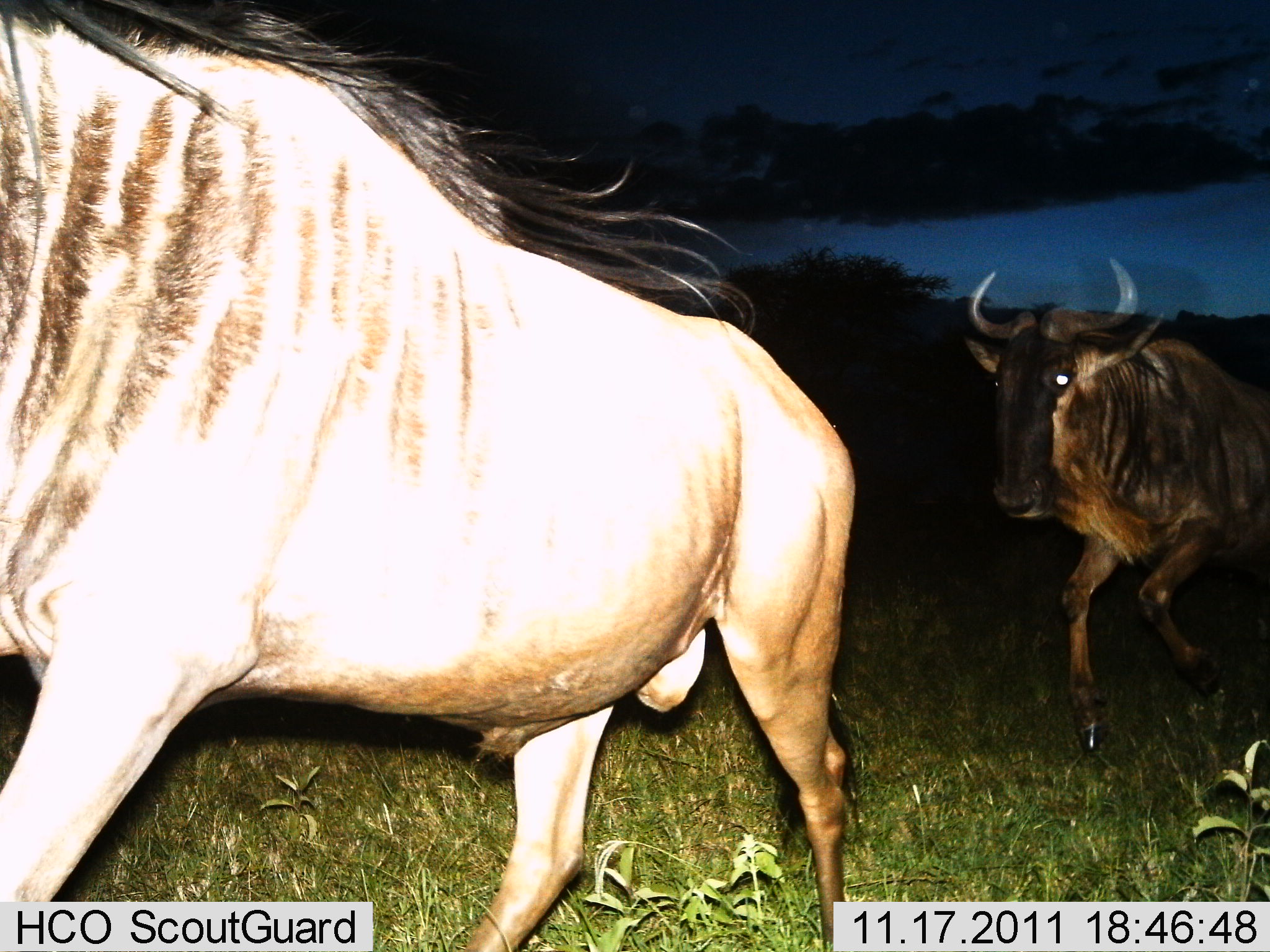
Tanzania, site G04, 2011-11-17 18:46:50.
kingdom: Animalia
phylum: Chordata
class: Mammalia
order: Artiodactyla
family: Bovidae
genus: Connochaetes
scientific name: Connochaetes taurinus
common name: blue wildebeest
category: wildebeest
Wildebeest (blue wildebeest) (Connochaetes taurinus), count 2. Behavior (volunteer vote fractions): standing 0%, resting 0%, moving 100%, interacting 7%. Young present (vote fraction): 0%. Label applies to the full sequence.